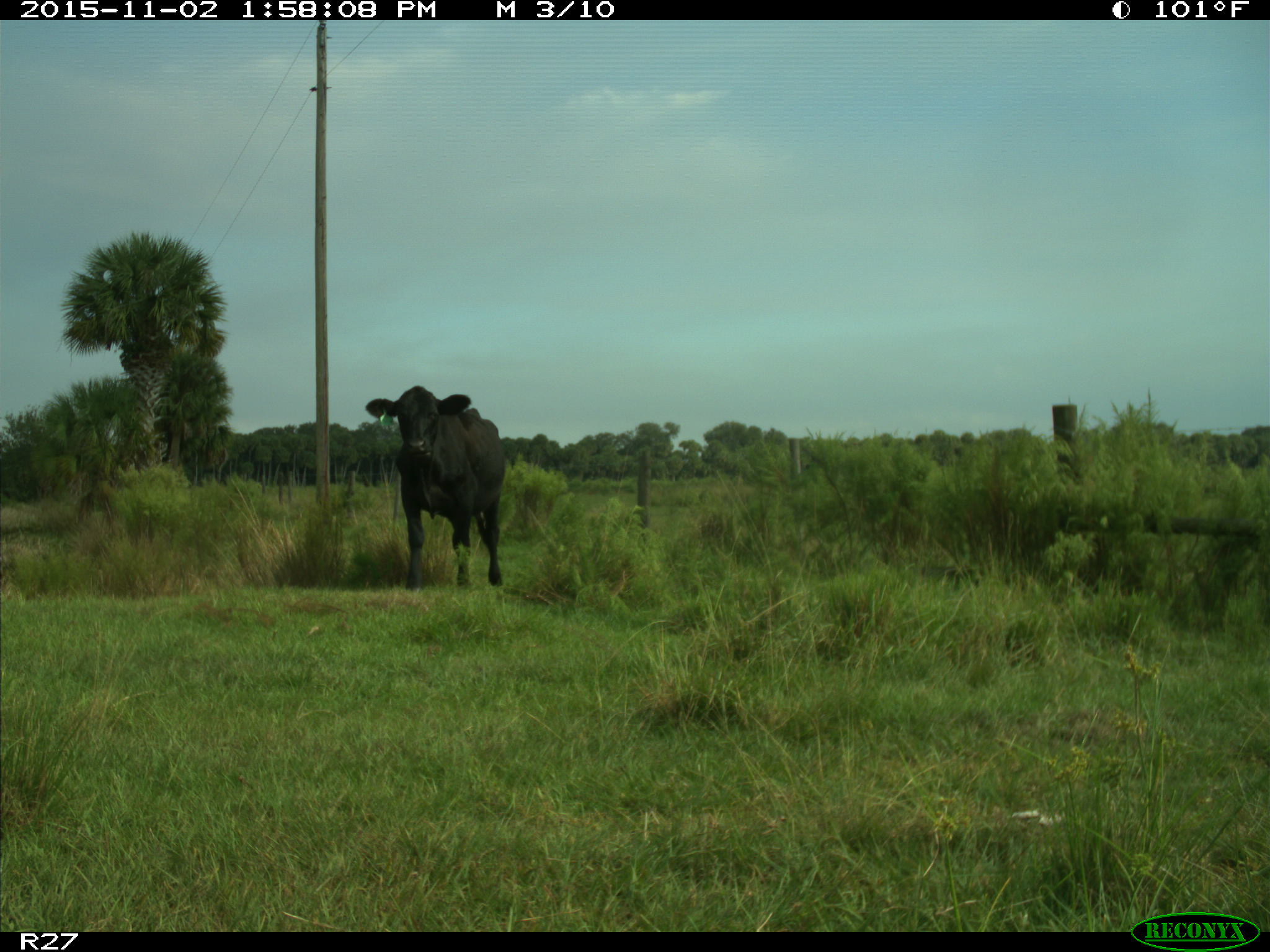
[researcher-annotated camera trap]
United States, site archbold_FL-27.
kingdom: Animalia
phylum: Chordata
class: Mammalia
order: Artiodactyla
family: Bovidae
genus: Bos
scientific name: Bos taurus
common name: domestic cow